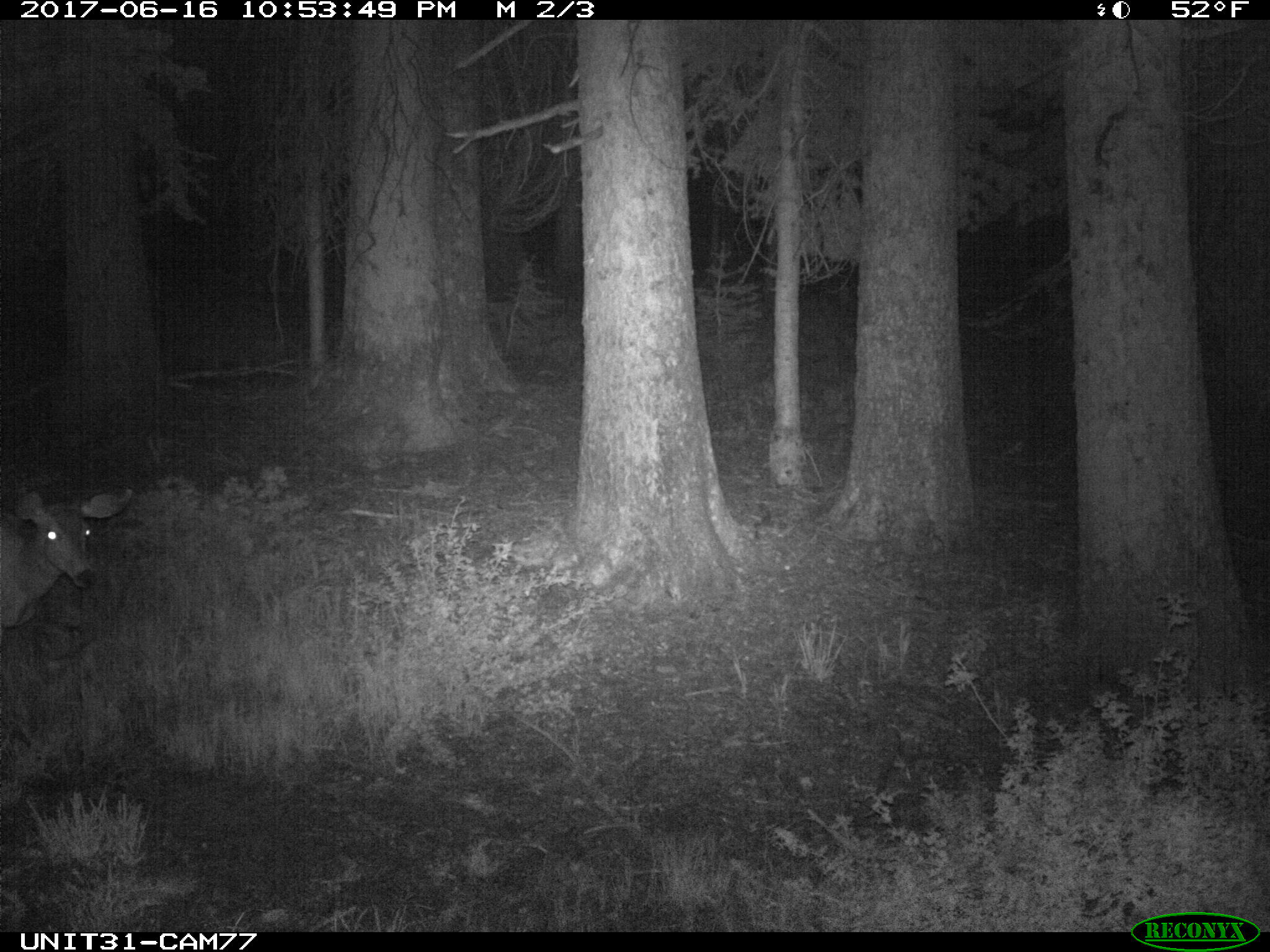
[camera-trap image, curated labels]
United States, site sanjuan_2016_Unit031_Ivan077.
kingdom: Animalia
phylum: Chordata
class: Mammalia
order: Artiodactyla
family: Cervidae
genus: Odocoileus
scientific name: Odocoileus hemionus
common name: mule deer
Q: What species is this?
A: Odocoileus hemionus (mule deer).